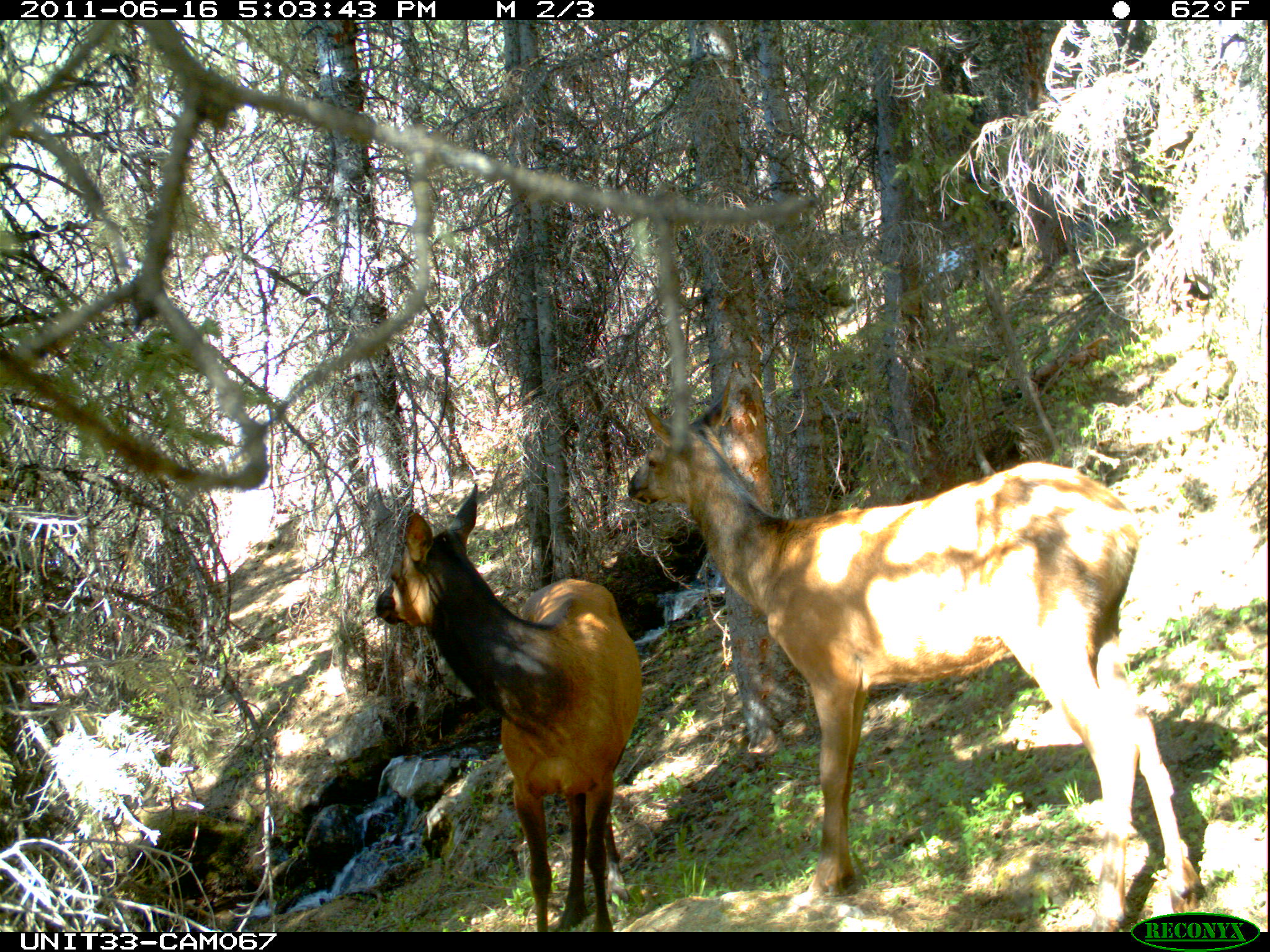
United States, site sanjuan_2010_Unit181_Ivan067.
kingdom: Animalia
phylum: Chordata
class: Mammalia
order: Artiodactyla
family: Cervidae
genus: Cervus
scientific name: Cervus elaphus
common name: red deer